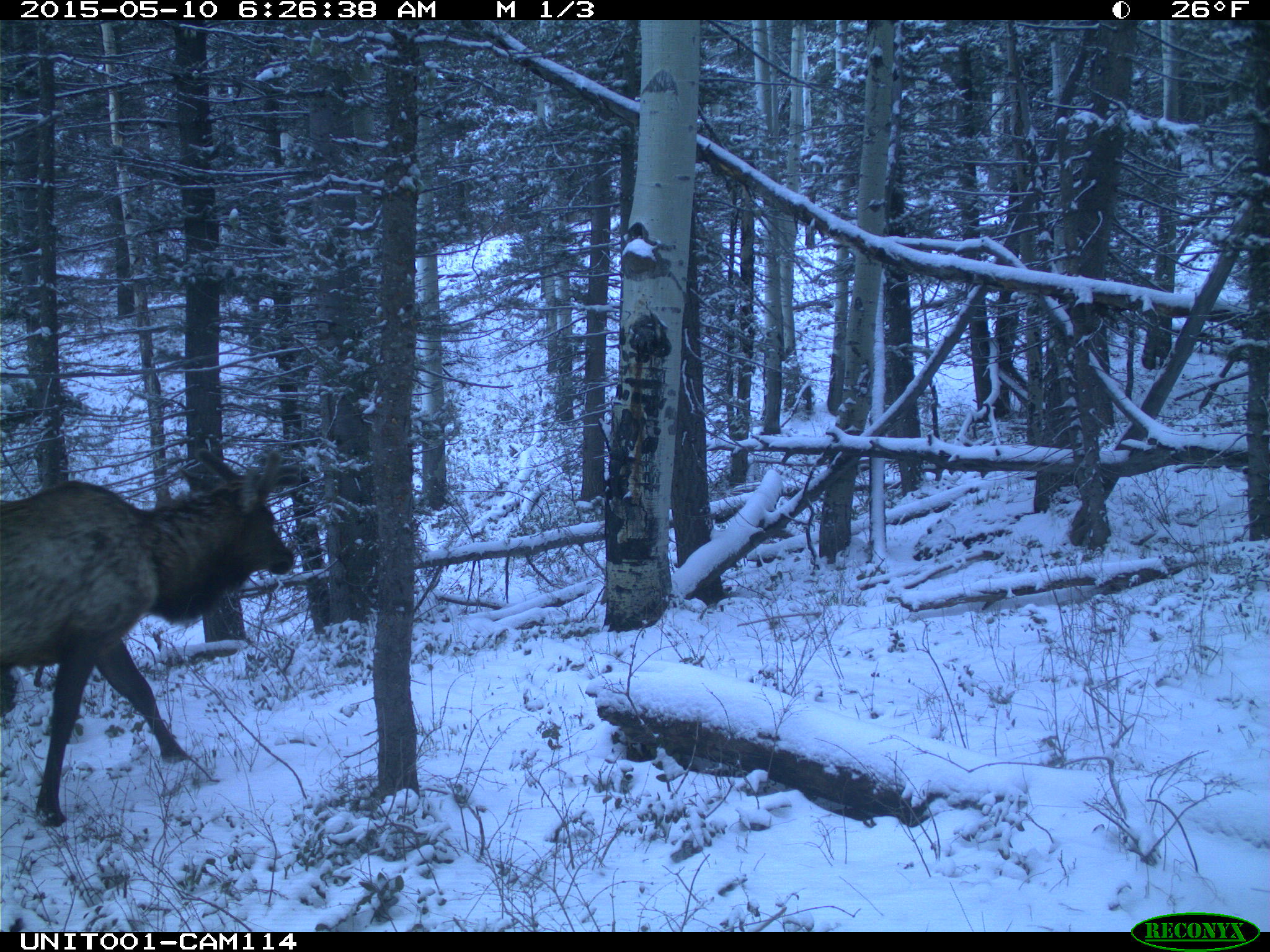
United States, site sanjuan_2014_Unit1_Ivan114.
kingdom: Animalia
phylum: Chordata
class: Mammalia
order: Artiodactyla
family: Cervidae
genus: Cervus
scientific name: Cervus elaphus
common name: red deer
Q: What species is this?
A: Cervus elaphus (red deer).